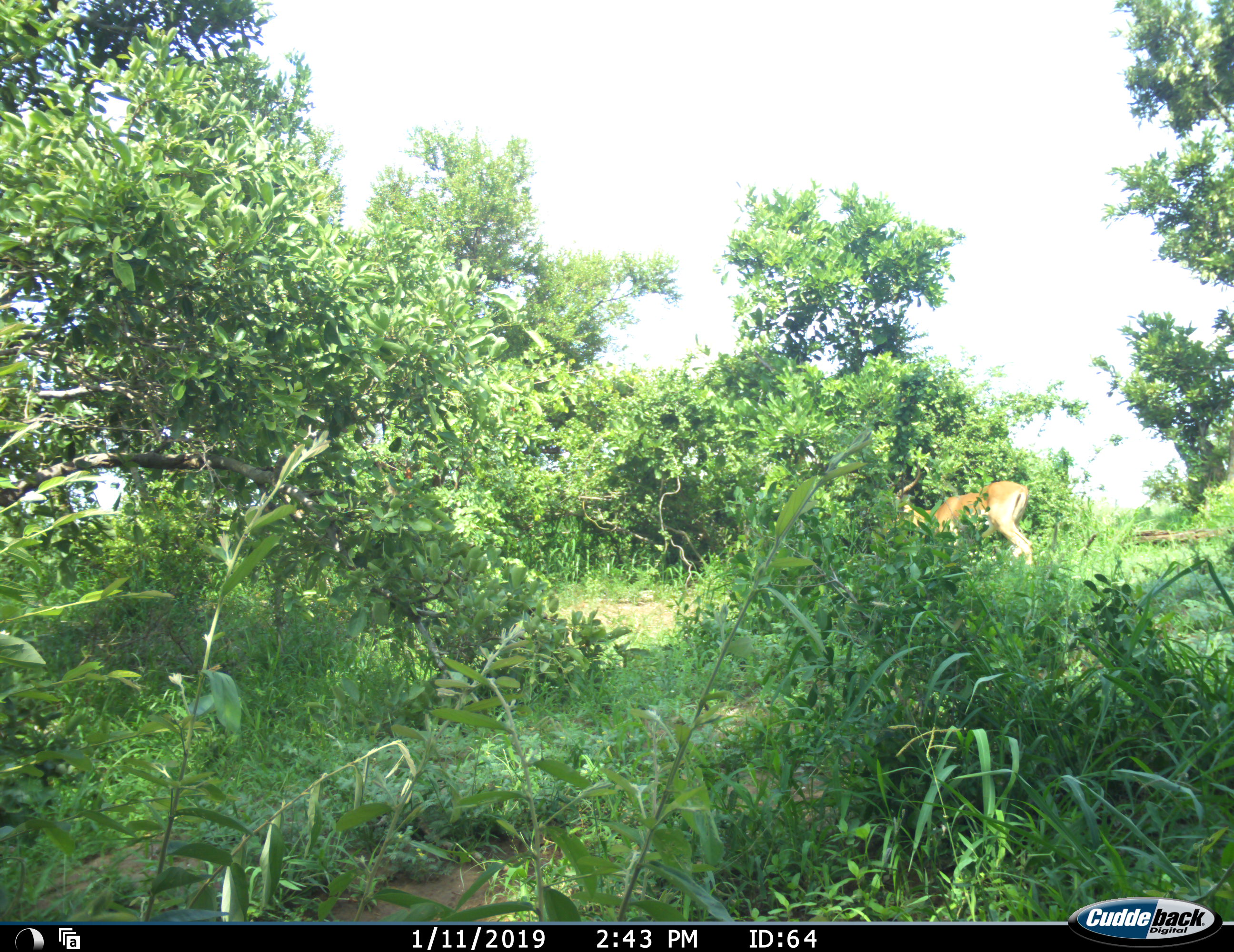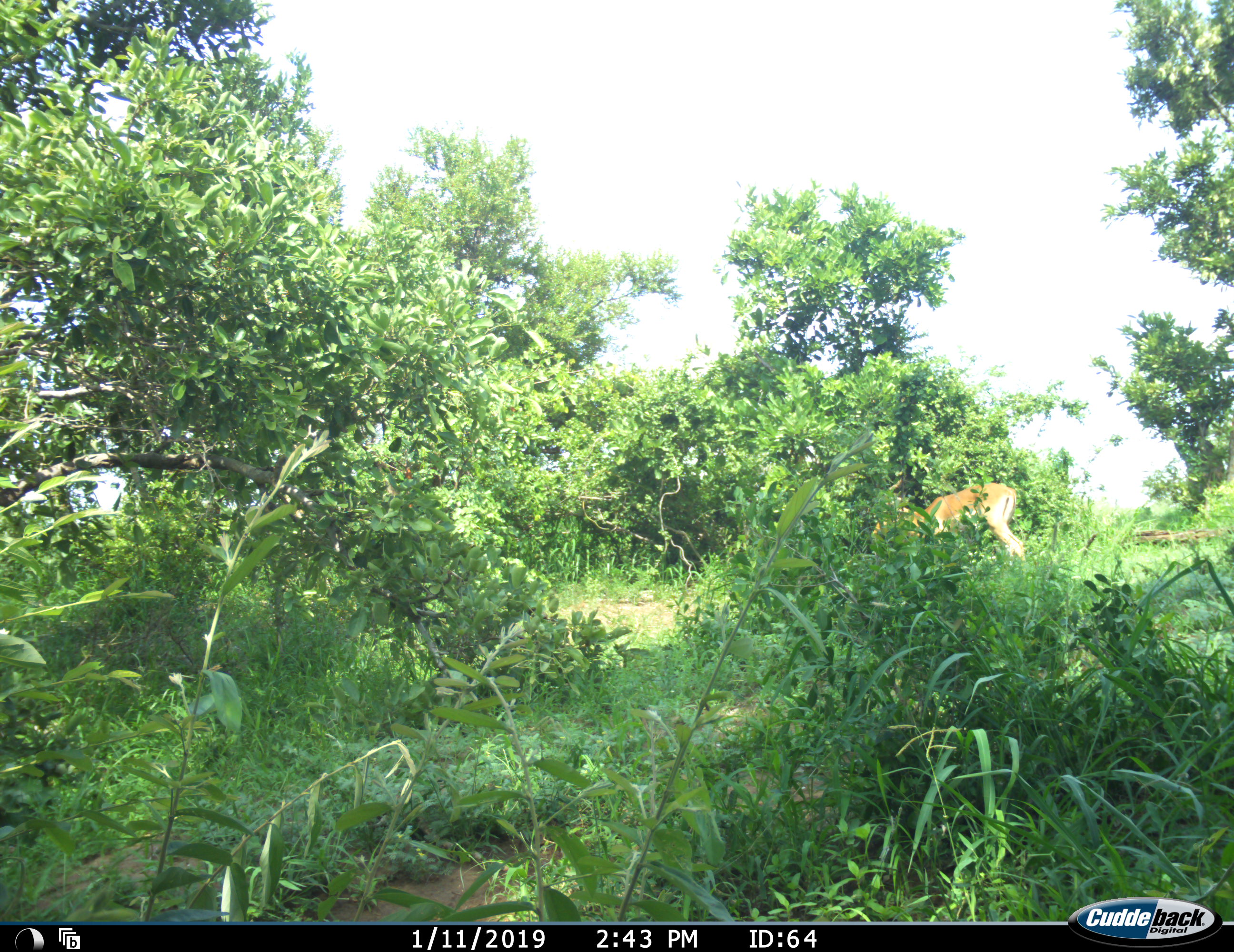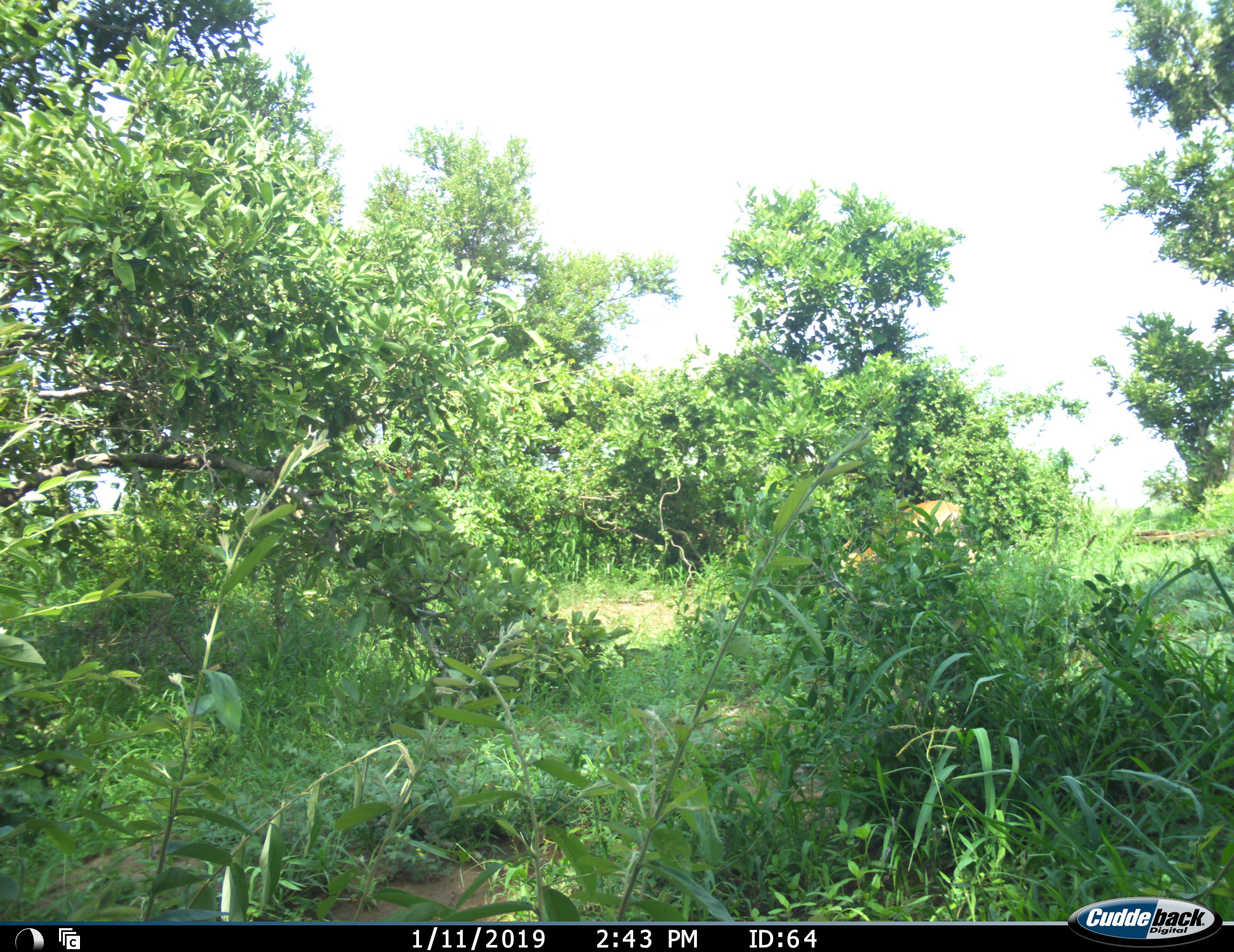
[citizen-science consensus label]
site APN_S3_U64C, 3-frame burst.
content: unidentified animal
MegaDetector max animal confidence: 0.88